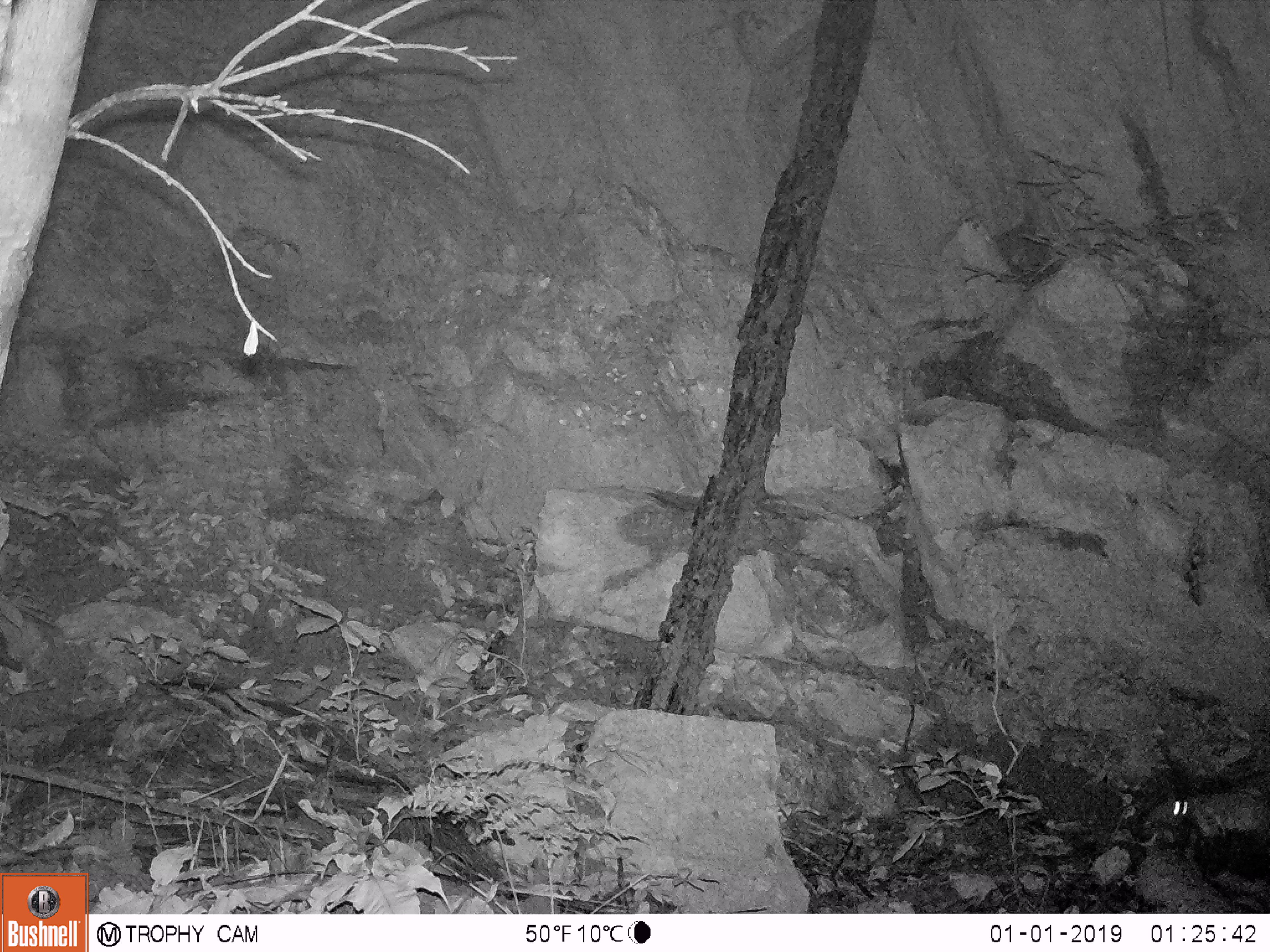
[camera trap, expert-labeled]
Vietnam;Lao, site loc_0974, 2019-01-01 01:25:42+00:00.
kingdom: Animalia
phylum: Chordata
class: Mammalia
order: Rodentia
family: Muridae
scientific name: Muridae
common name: old-world mice and rats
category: unidentified murid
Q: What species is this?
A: Unidentified murid (old-world mice and rats) (Muridae).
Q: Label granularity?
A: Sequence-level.